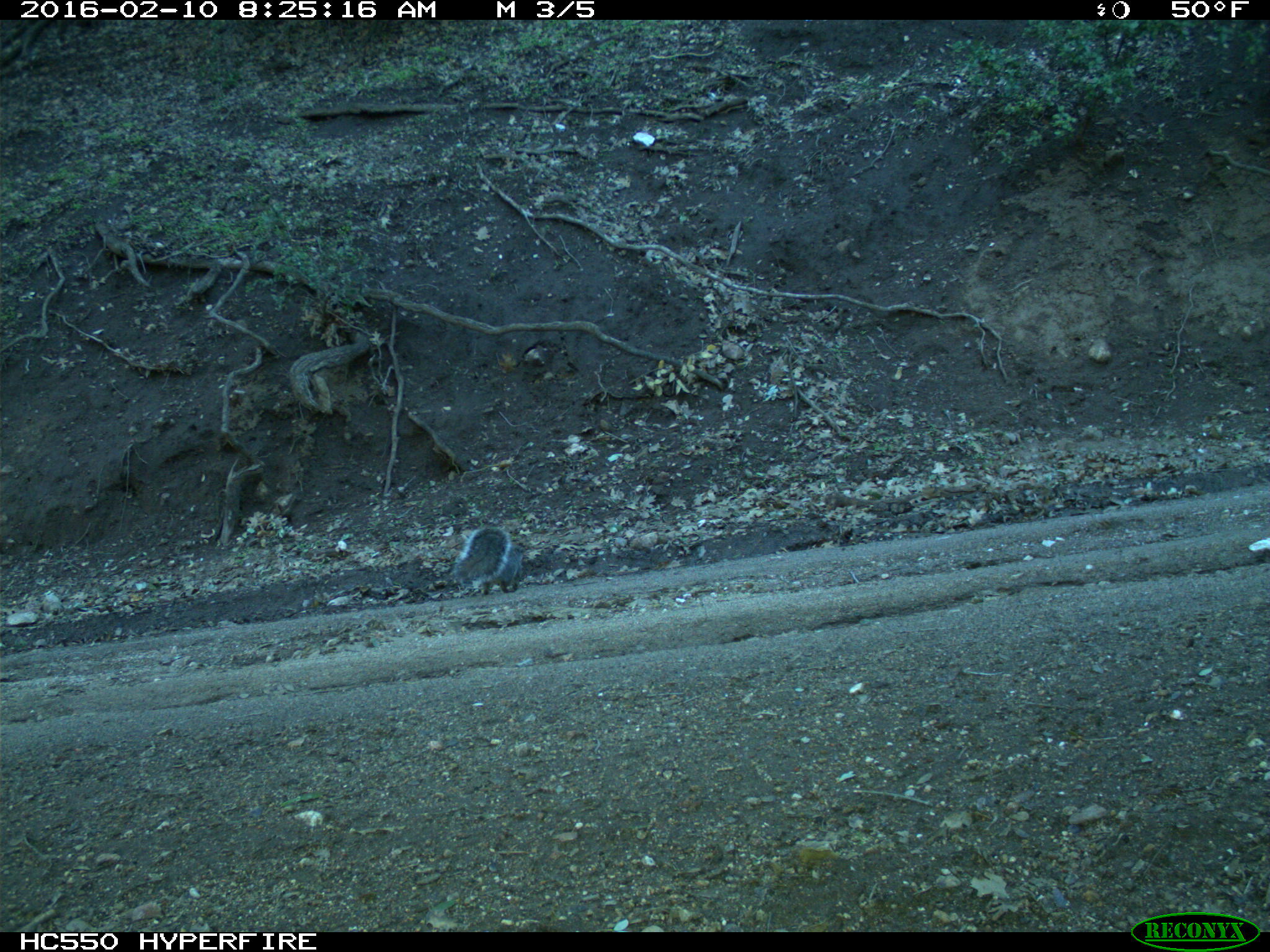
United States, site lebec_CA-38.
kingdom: Animalia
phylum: Chordata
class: Mammalia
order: Rodentia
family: Sciuridae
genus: Sciurus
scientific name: Sciurus carolinensis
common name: eastern gray squirrel